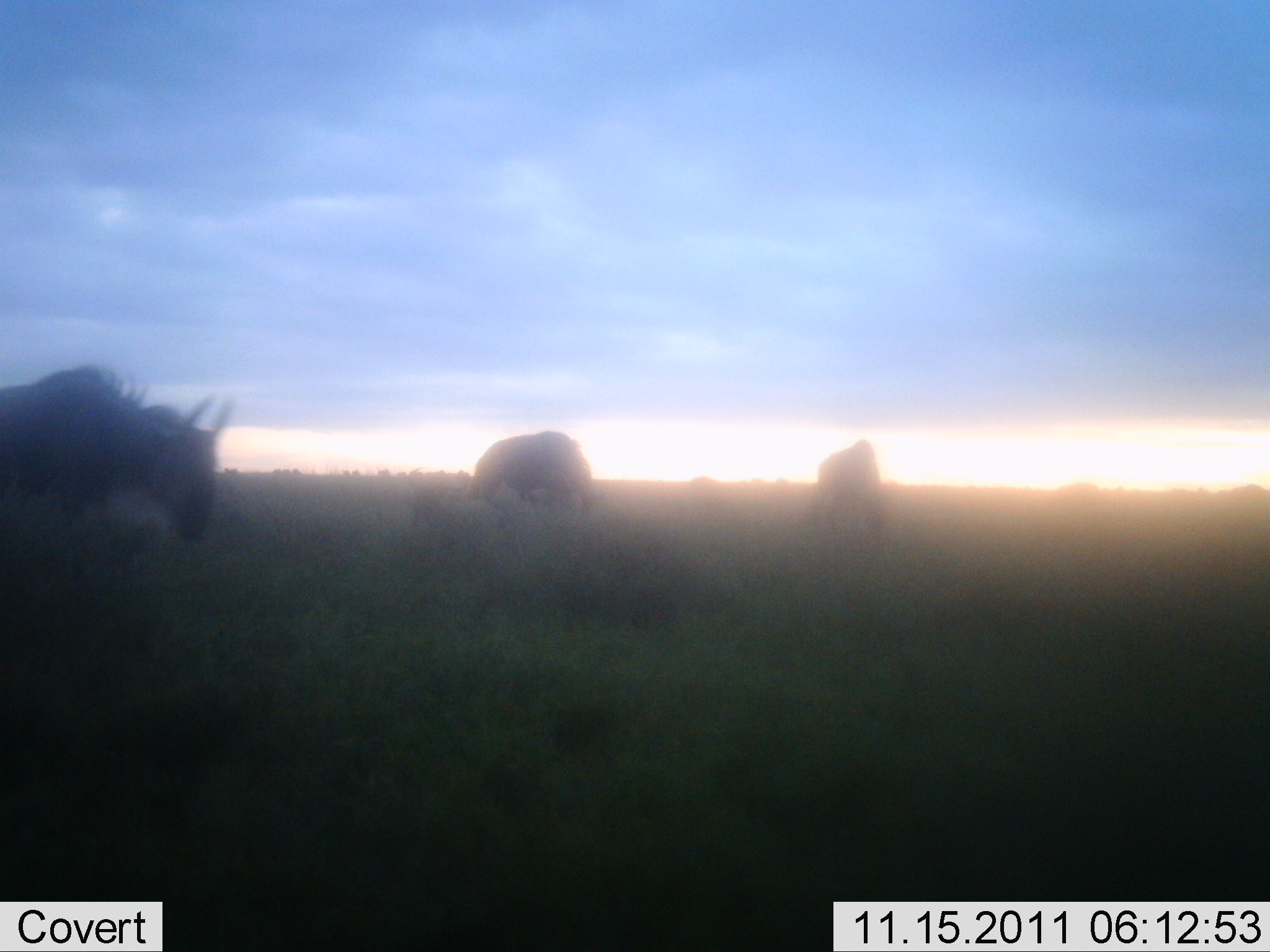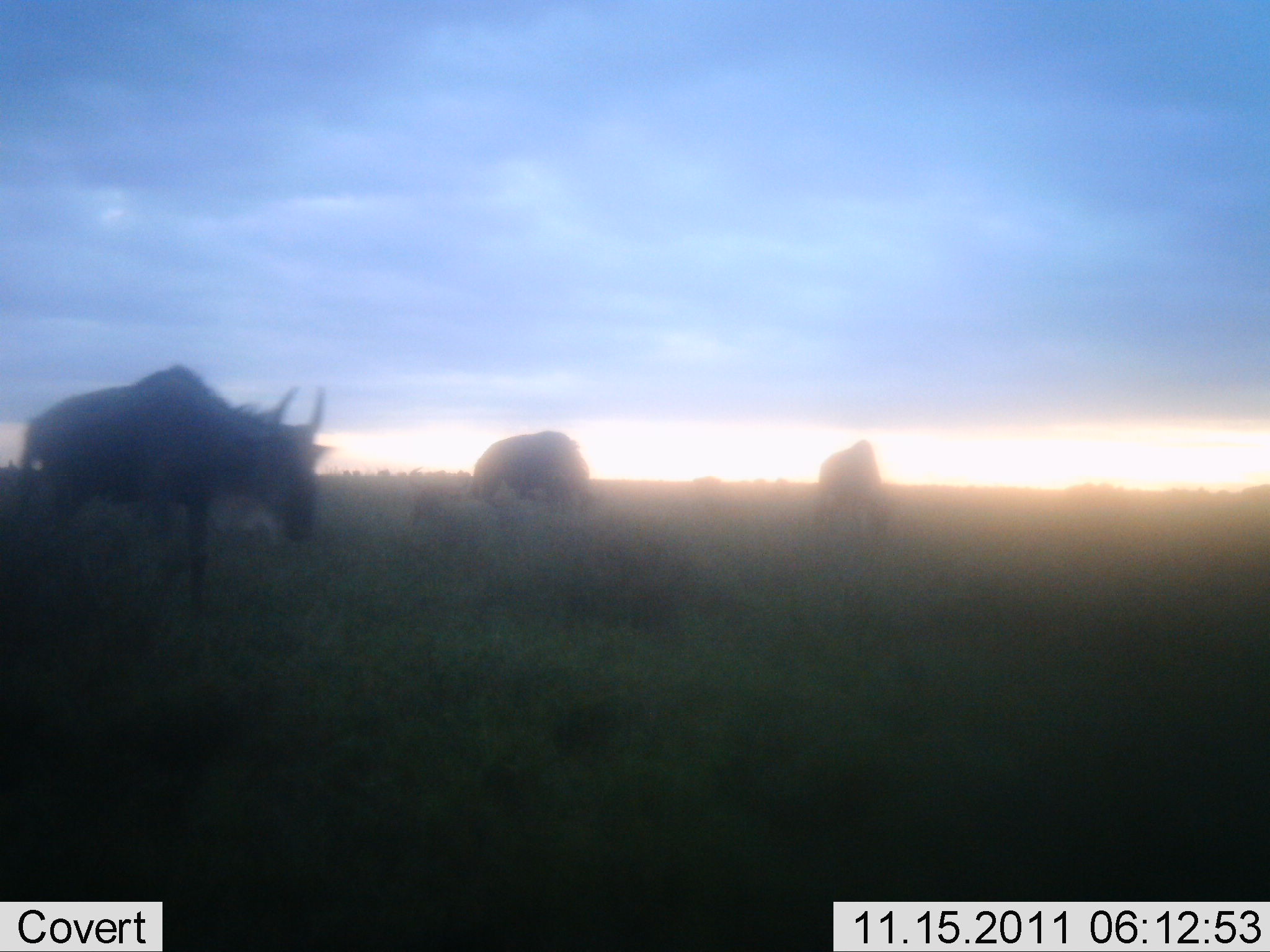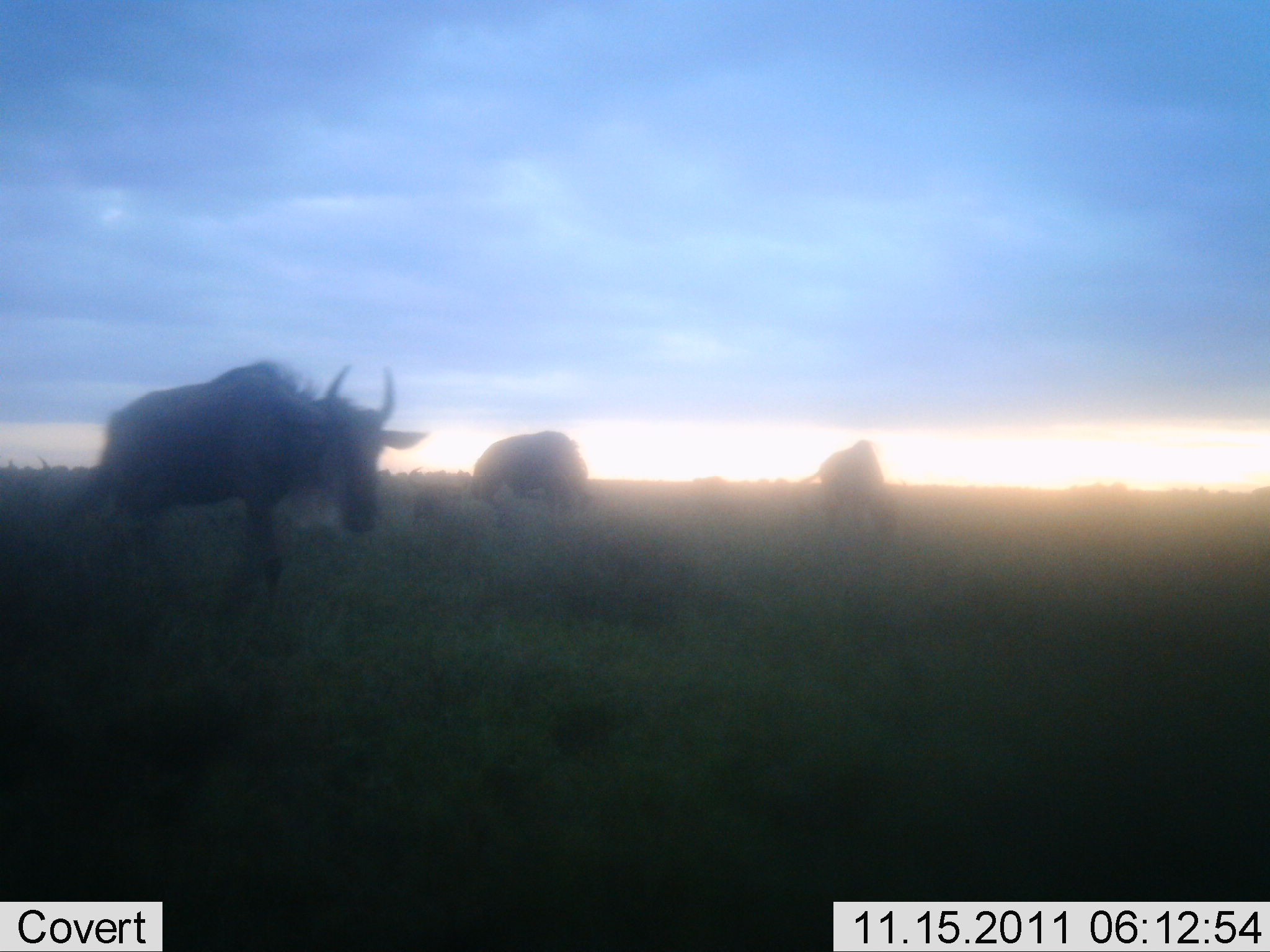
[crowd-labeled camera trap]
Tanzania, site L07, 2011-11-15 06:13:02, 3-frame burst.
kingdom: Animalia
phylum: Chordata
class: Mammalia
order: Artiodactyla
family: Bovidae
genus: Connochaetes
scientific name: Connochaetes taurinus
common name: blue wildebeest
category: wildebeest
Wildebeest (blue wildebeest) (Connochaetes taurinus), count 3. Behavior (volunteer vote fractions): standing 33%, resting 0%, moving 75%, interacting 0%. Young present (vote fraction): 0%. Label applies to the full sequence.